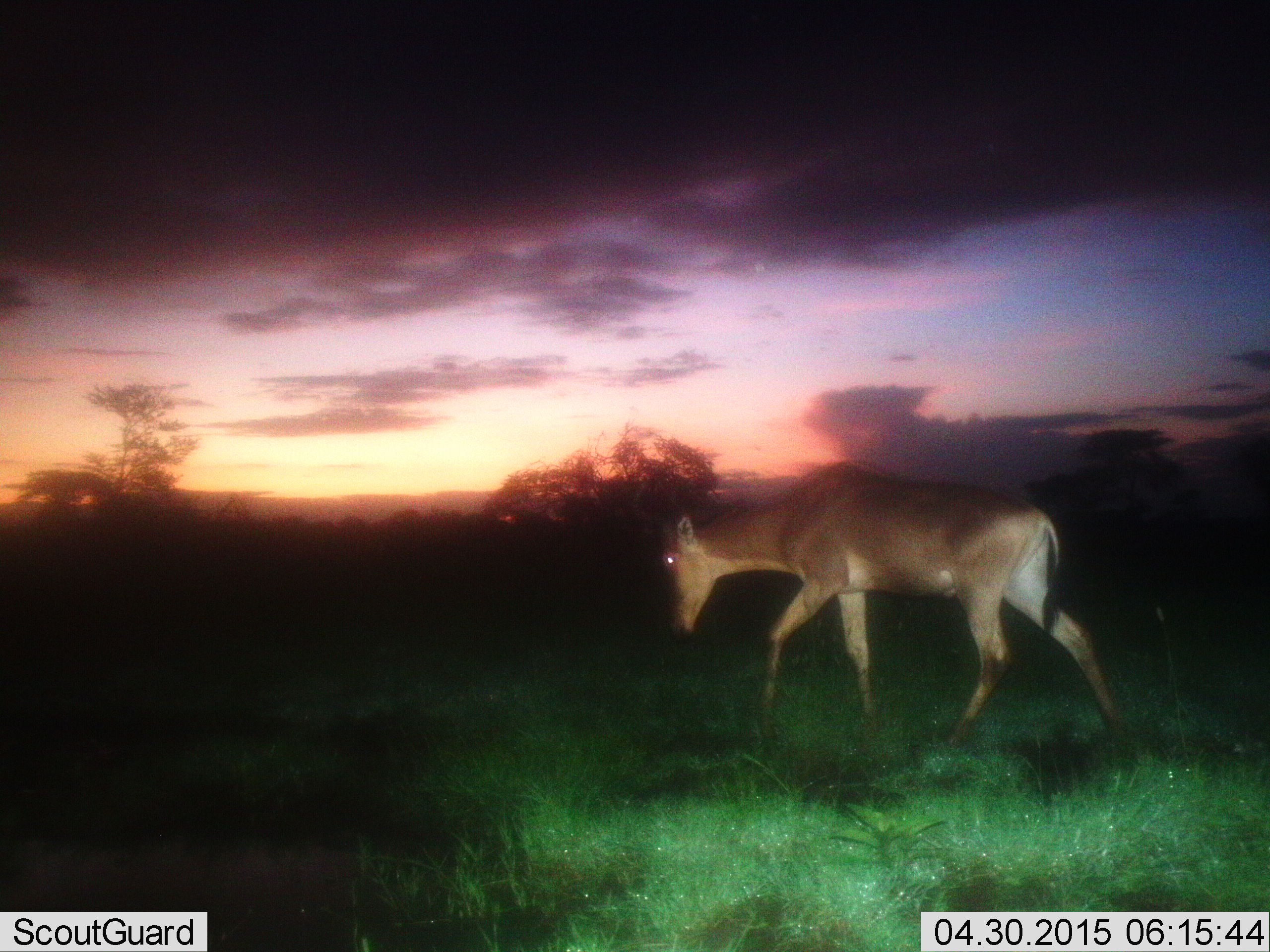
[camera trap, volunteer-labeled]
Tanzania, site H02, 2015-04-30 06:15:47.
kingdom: Animalia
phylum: Chordata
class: Mammalia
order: Artiodactyla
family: Bovidae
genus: Alcelaphus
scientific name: Alcelaphus buselaphus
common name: hartebeest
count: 1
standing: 0%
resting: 0%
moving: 100%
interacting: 0%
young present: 0%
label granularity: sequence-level